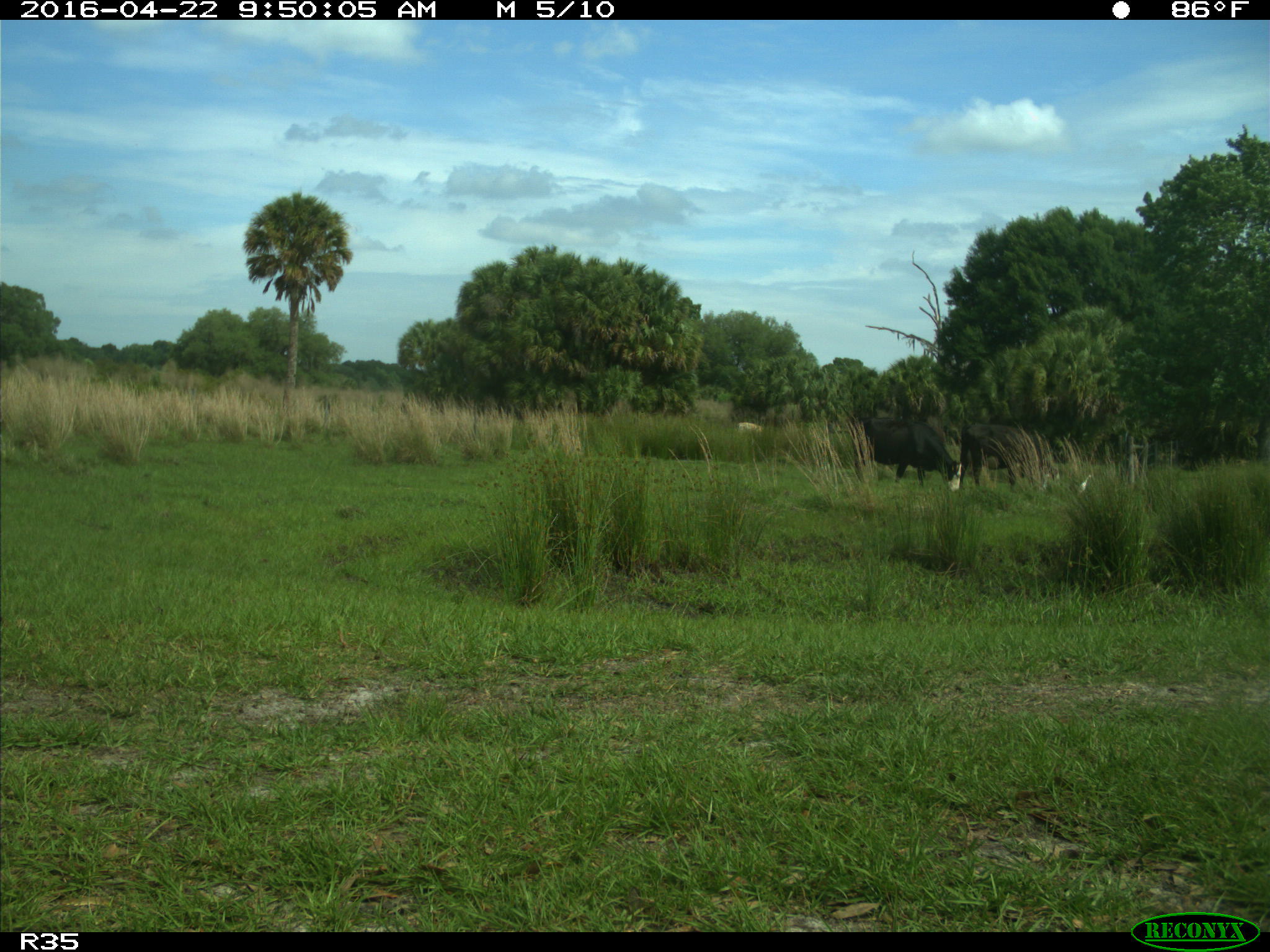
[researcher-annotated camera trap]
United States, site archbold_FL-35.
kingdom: Animalia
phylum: Chordata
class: Mammalia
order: Artiodactyla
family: Bovidae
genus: Bos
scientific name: Bos taurus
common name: domestic cow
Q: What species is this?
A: Bos taurus (domestic cow).